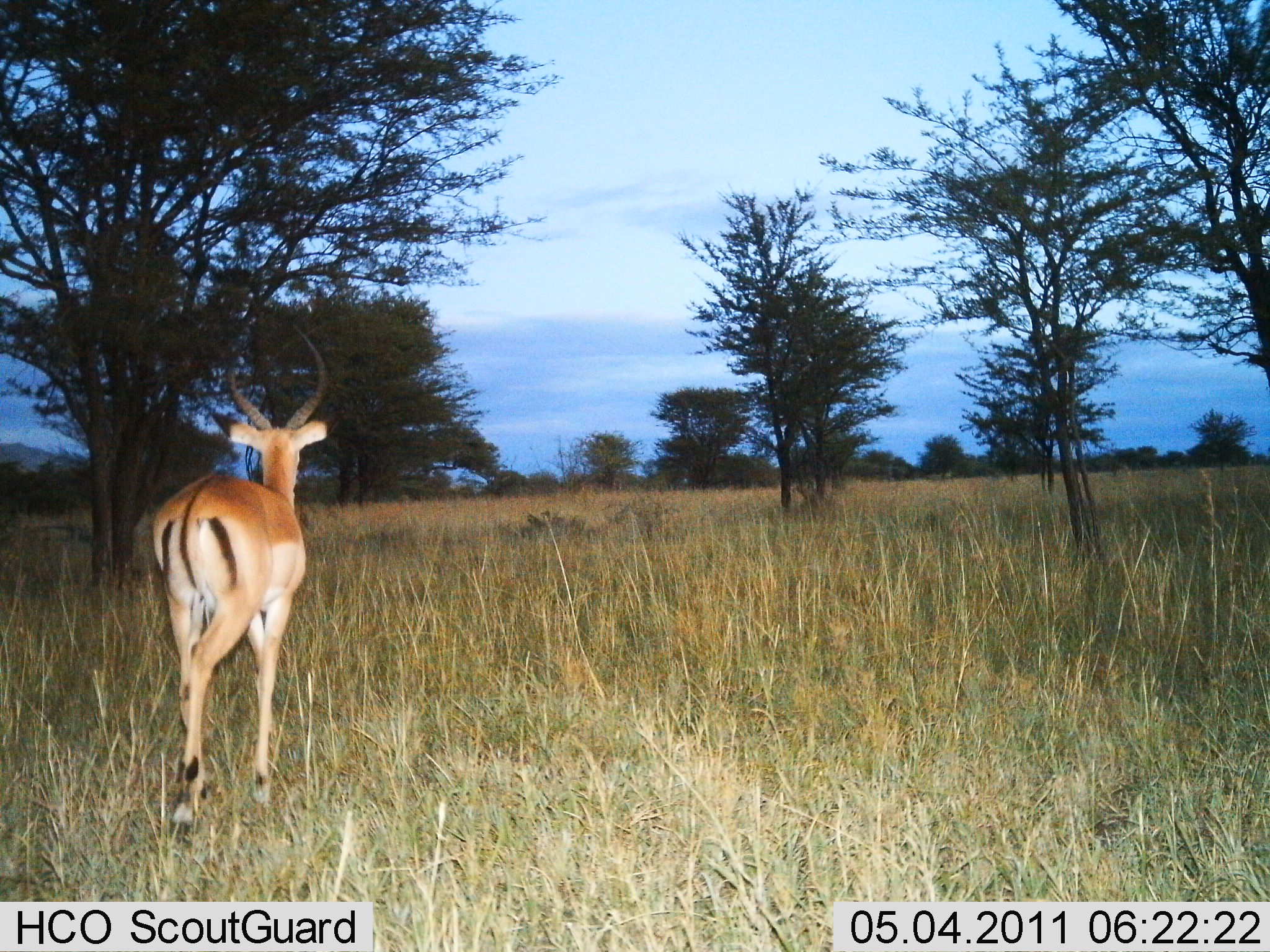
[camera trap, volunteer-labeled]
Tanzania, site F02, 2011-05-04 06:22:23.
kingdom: Animalia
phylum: Chordata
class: Mammalia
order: Artiodactyla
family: Bovidae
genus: Aepyceros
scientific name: Aepyceros melampus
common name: impala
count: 1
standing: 18%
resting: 0%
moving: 82%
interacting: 0%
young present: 0%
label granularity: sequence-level